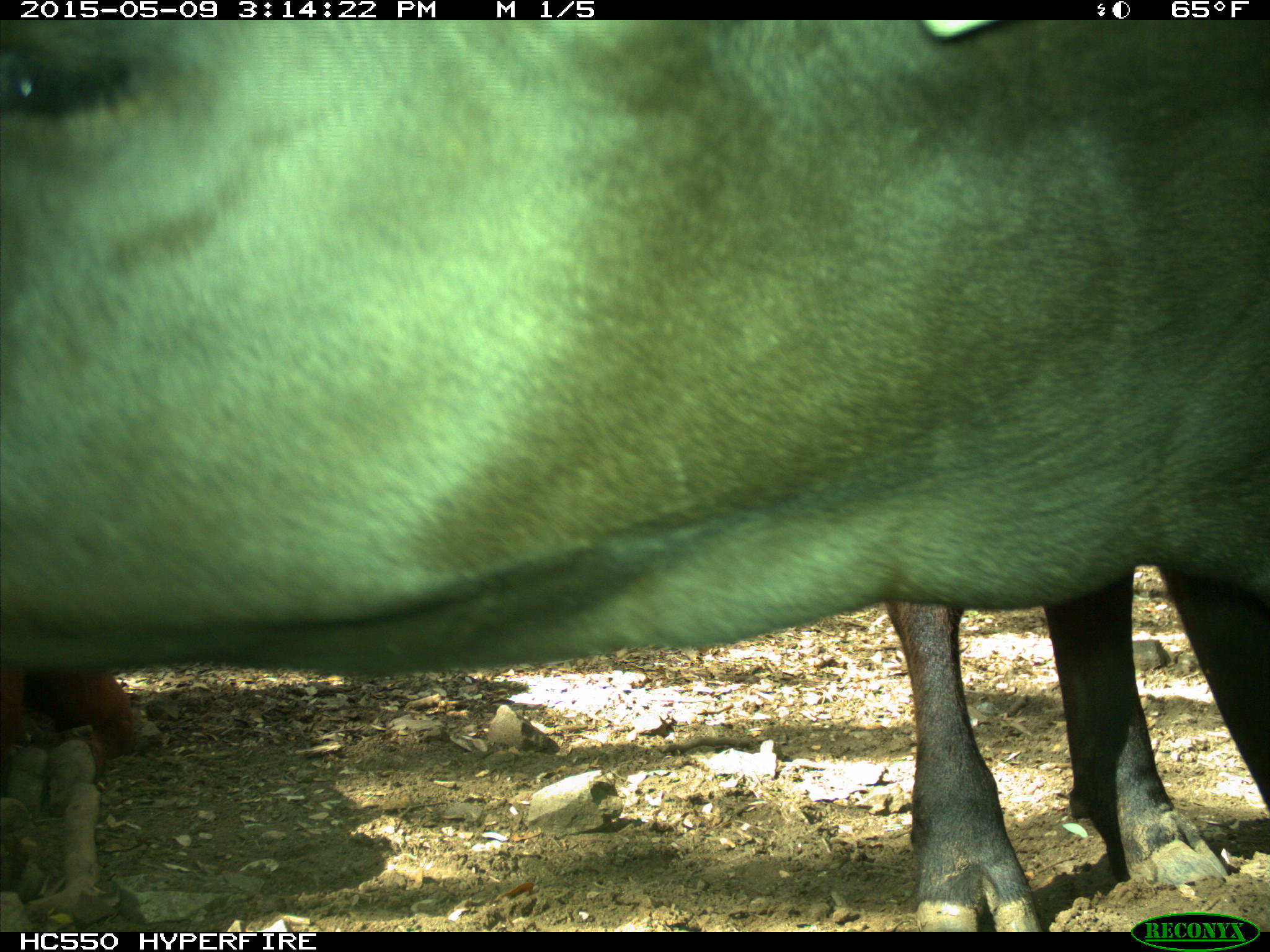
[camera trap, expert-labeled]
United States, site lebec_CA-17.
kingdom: Animalia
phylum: Chordata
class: Mammalia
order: Artiodactyla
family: Bovidae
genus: Bos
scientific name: Bos taurus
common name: domestic cow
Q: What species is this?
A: Bos taurus (domestic cow).